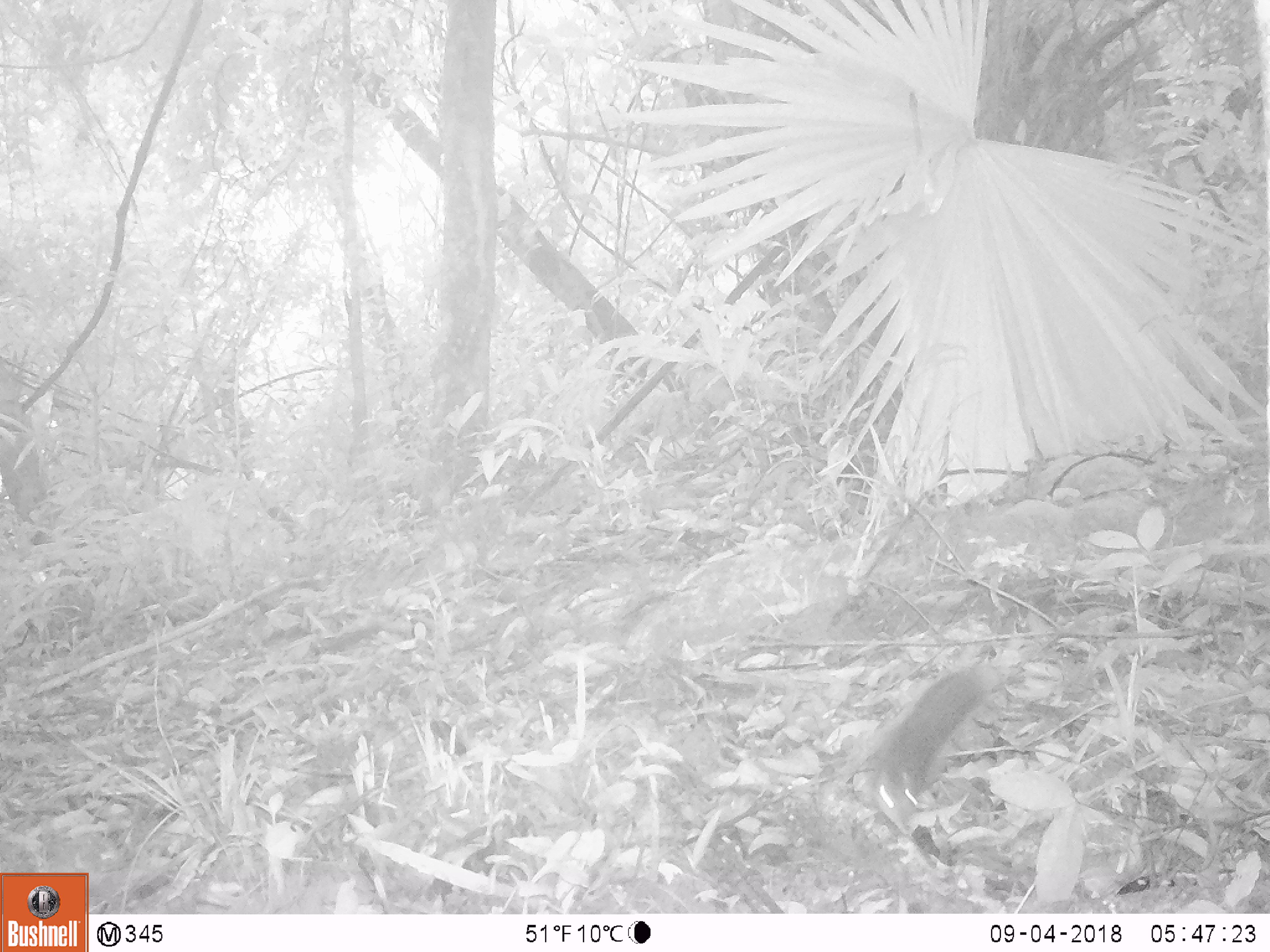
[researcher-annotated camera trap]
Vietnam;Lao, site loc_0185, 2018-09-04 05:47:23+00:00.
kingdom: Animalia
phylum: Chordata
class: Mammalia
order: Rodentia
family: Sciuridae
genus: Sciurus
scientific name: Sciurus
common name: squirrel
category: unidentified squirrel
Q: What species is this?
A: Unidentified squirrel (squirrel) (Sciurus).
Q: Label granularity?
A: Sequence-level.